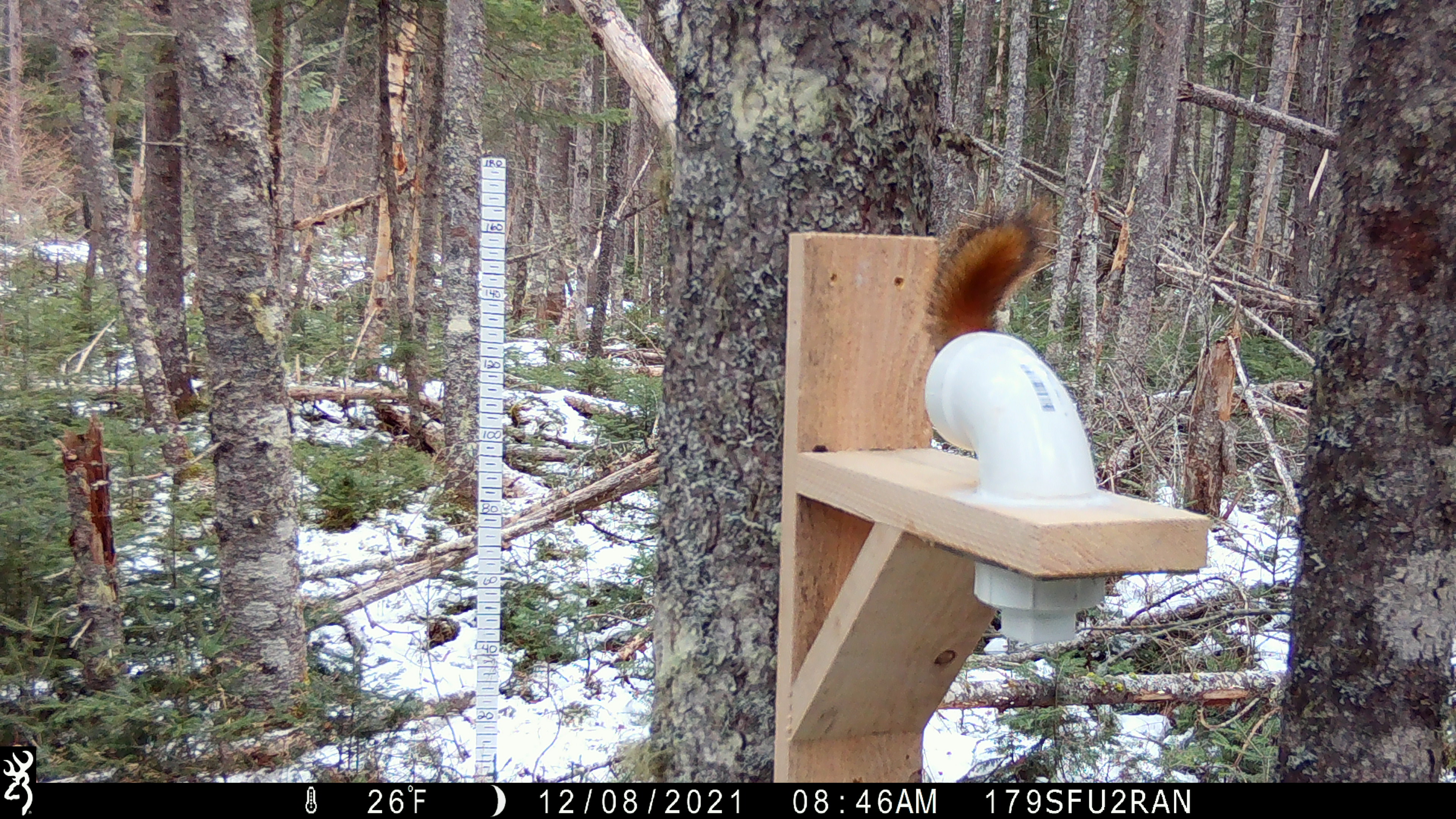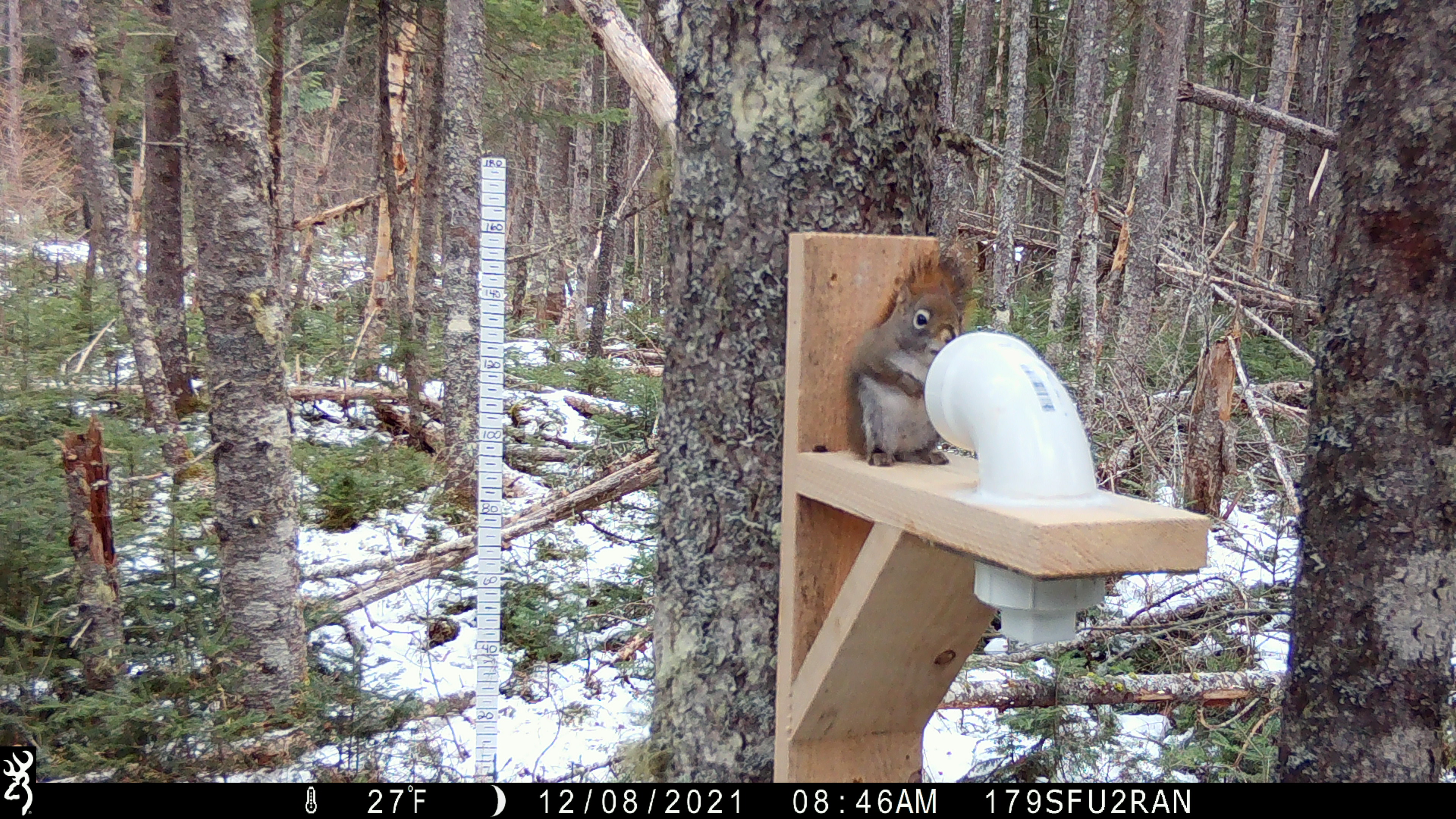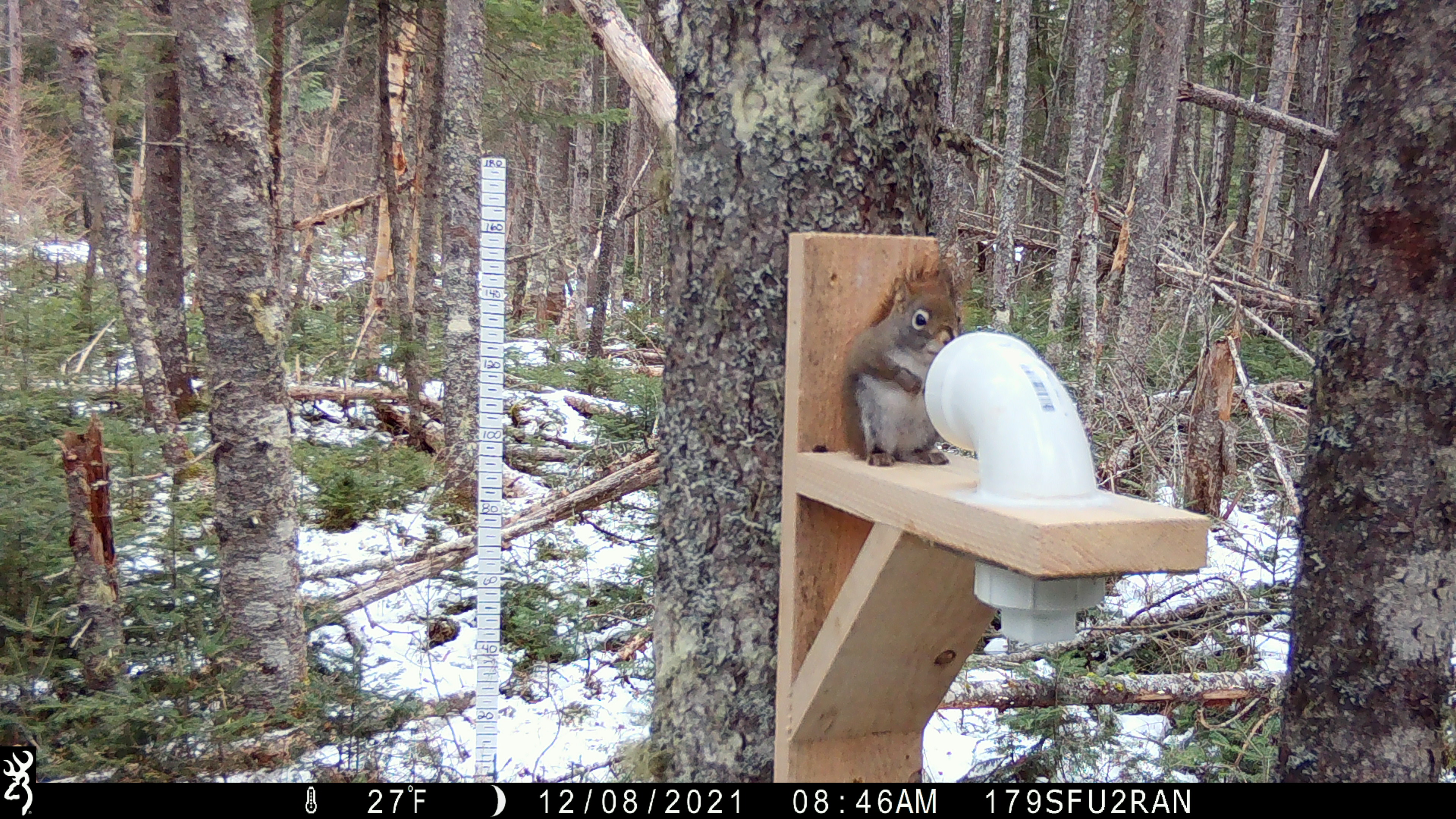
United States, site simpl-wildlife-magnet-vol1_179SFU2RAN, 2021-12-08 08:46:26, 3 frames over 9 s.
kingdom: Animalia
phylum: Chordata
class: Mammalia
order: Rodentia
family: Sciuridae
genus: Tamiasciurus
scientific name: Tamiasciurus hudsonicus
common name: red squirrel